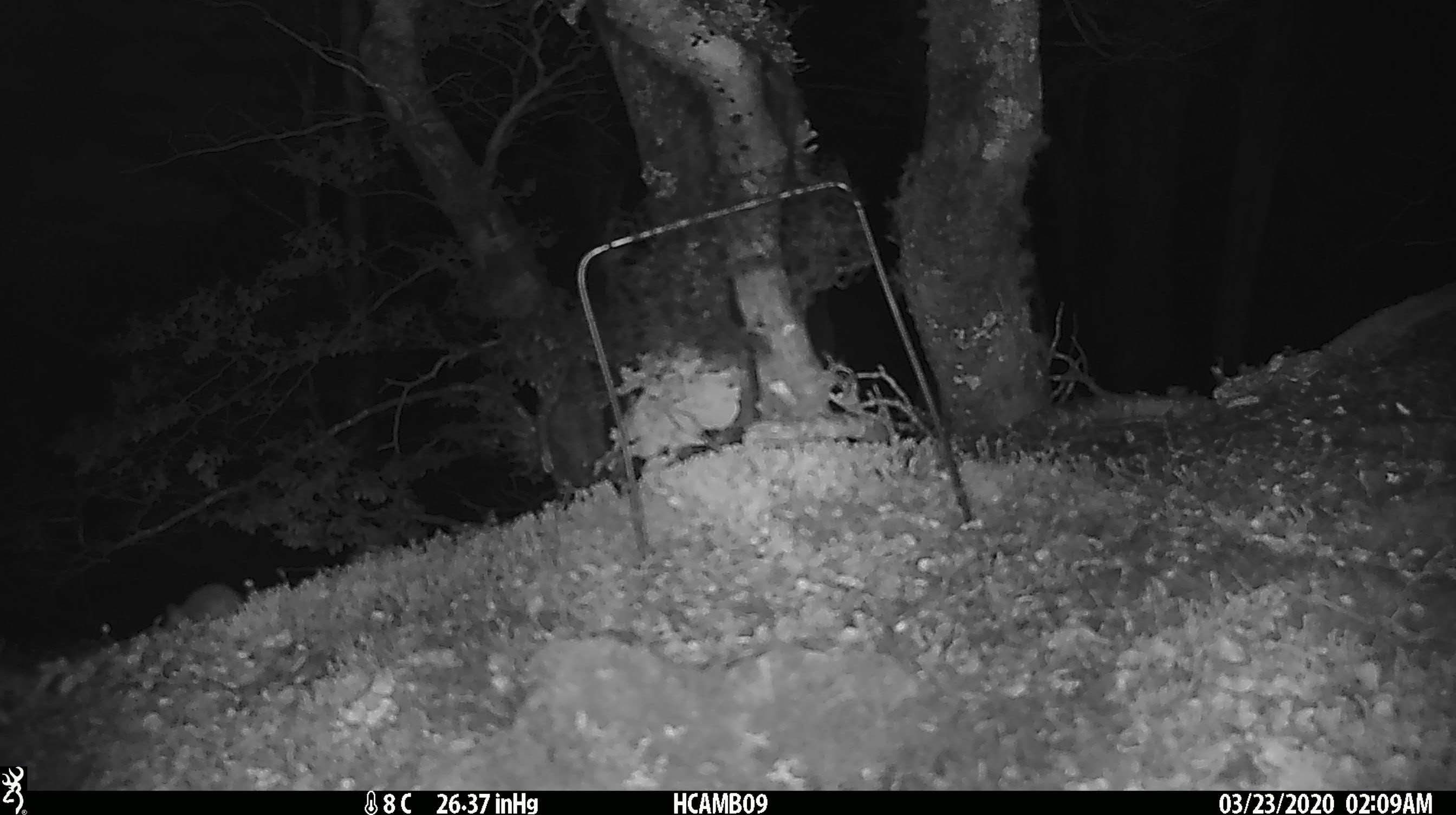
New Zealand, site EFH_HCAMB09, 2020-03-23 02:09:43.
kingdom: Animalia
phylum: Chordata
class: Mammalia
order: Rodentia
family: Muridae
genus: Mus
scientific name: Mus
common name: mouse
Mouse (Mus).